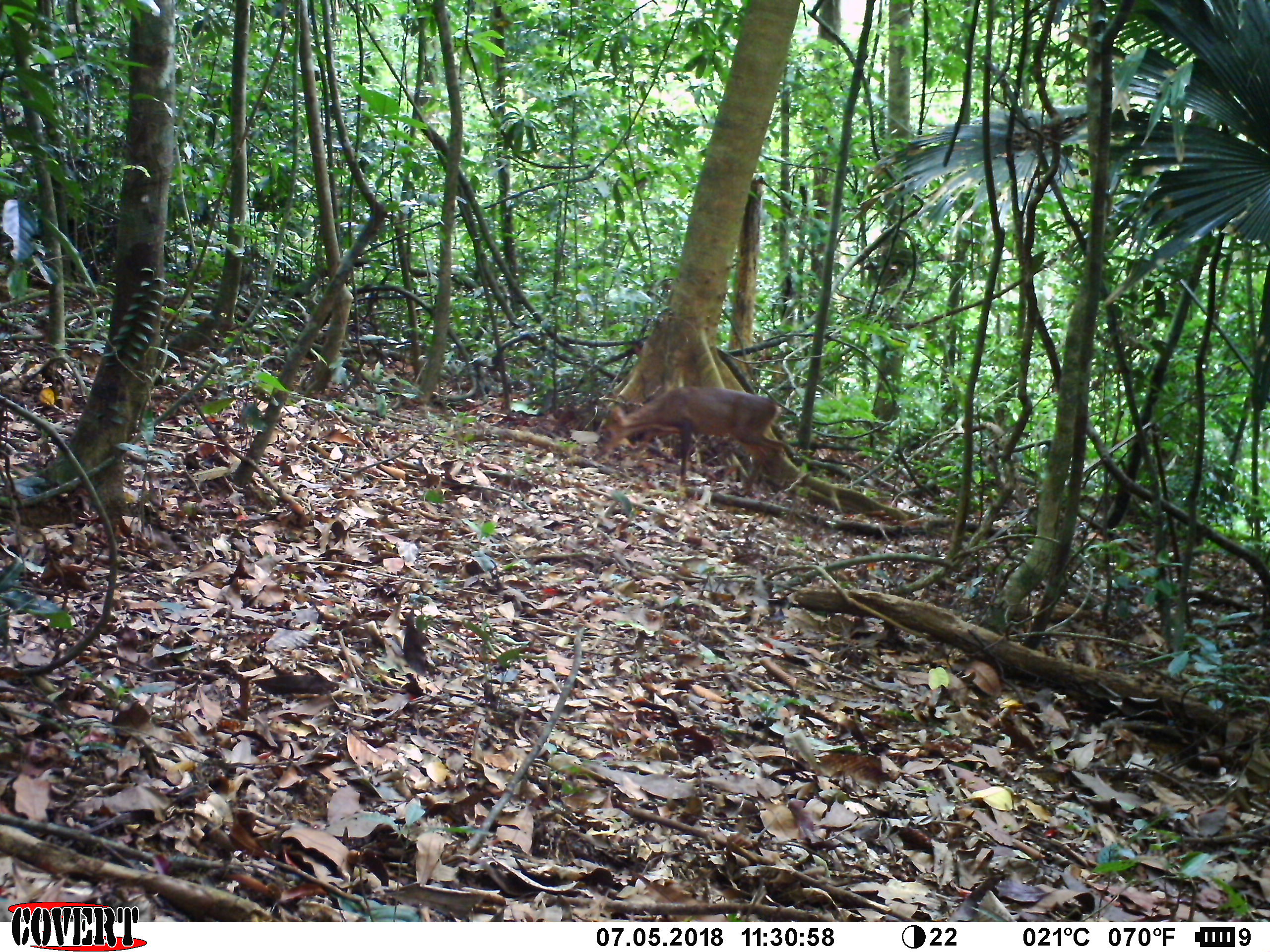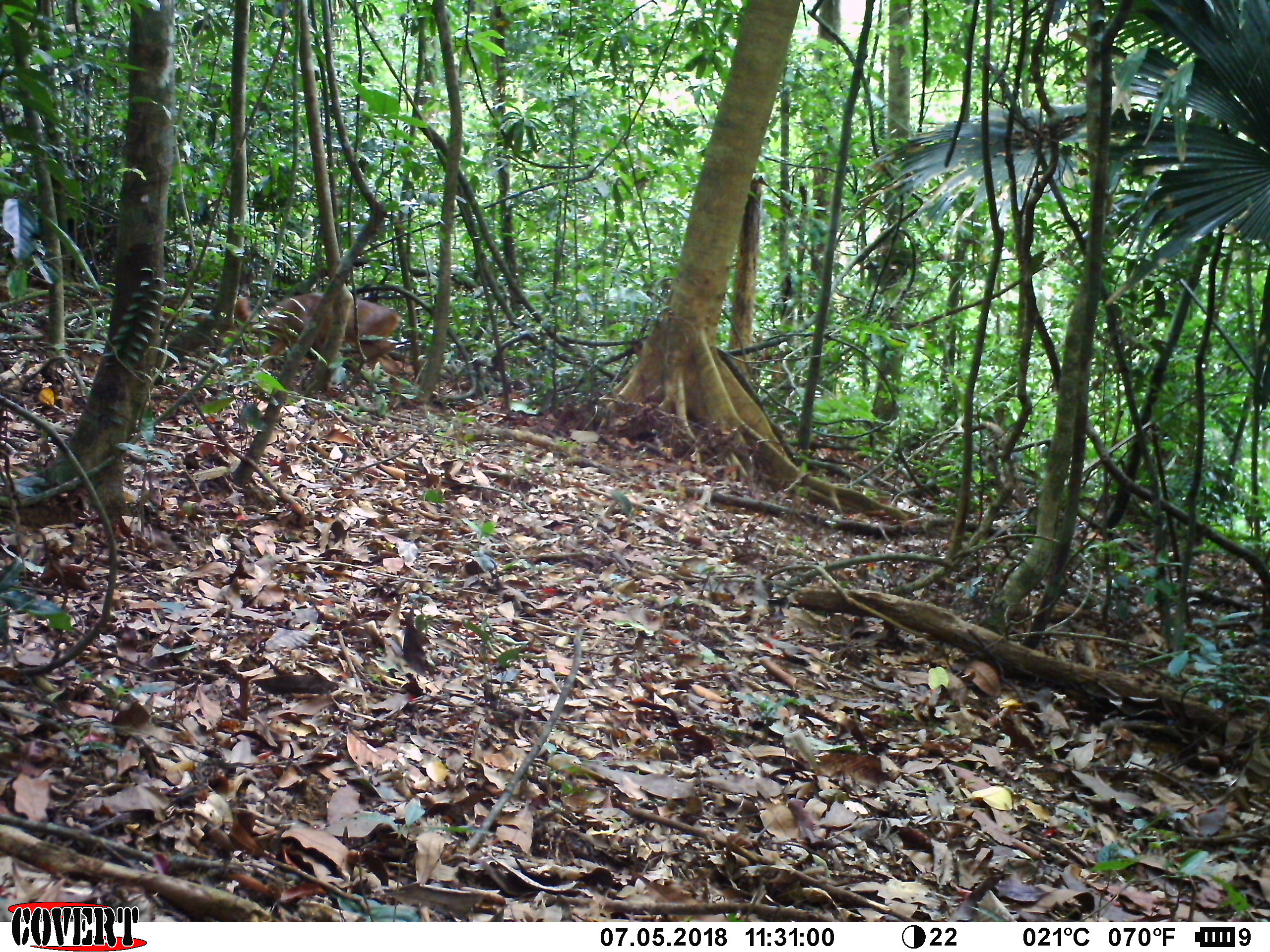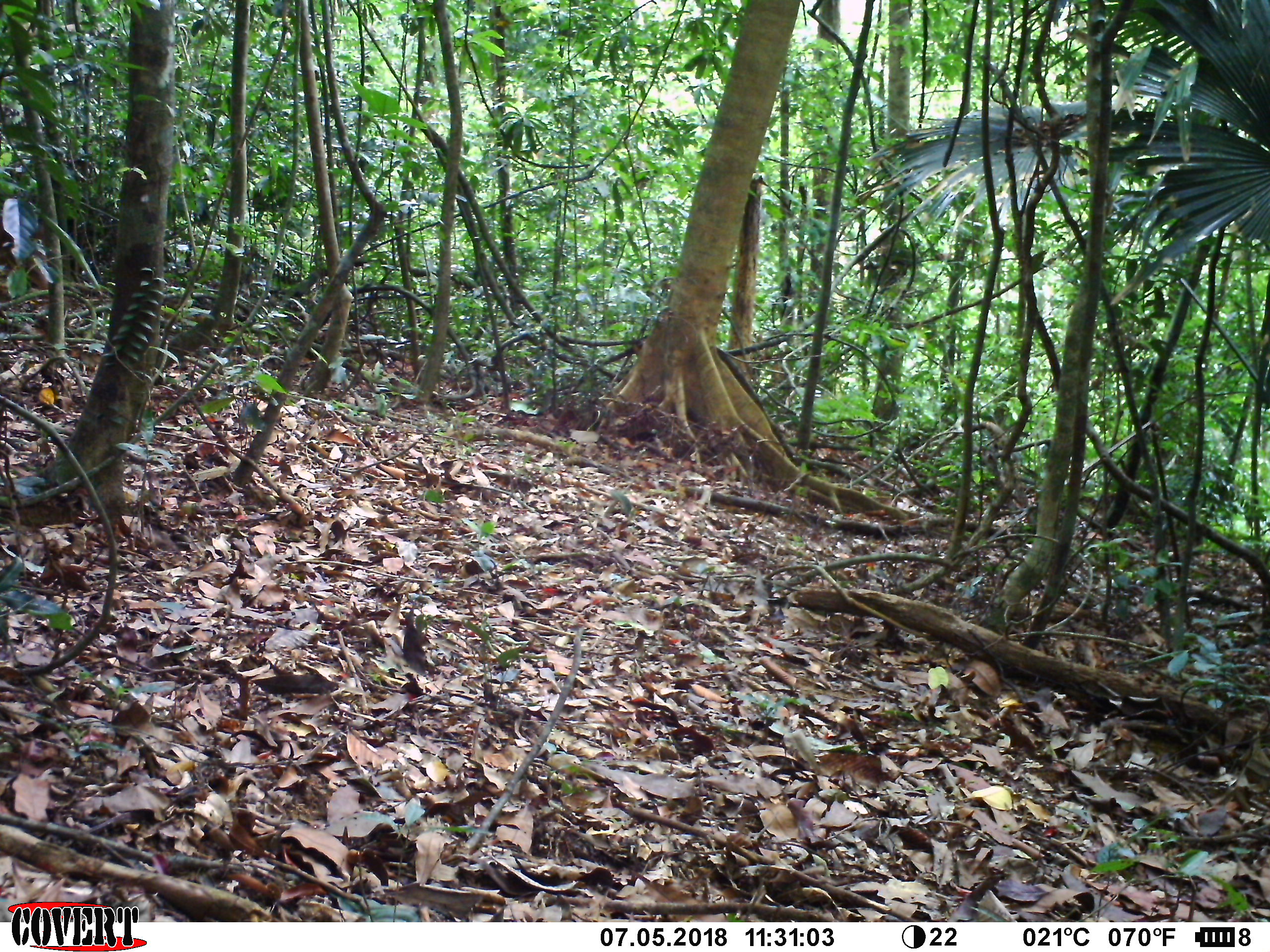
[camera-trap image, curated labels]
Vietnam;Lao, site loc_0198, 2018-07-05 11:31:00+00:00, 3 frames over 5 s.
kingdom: Animalia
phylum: Chordata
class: Mammalia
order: Artiodactyla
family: Cervidae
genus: Muntiacus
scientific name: Muntiacus rooseveltorum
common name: roosevelt's muntjac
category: roosevelts muntjac group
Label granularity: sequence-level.